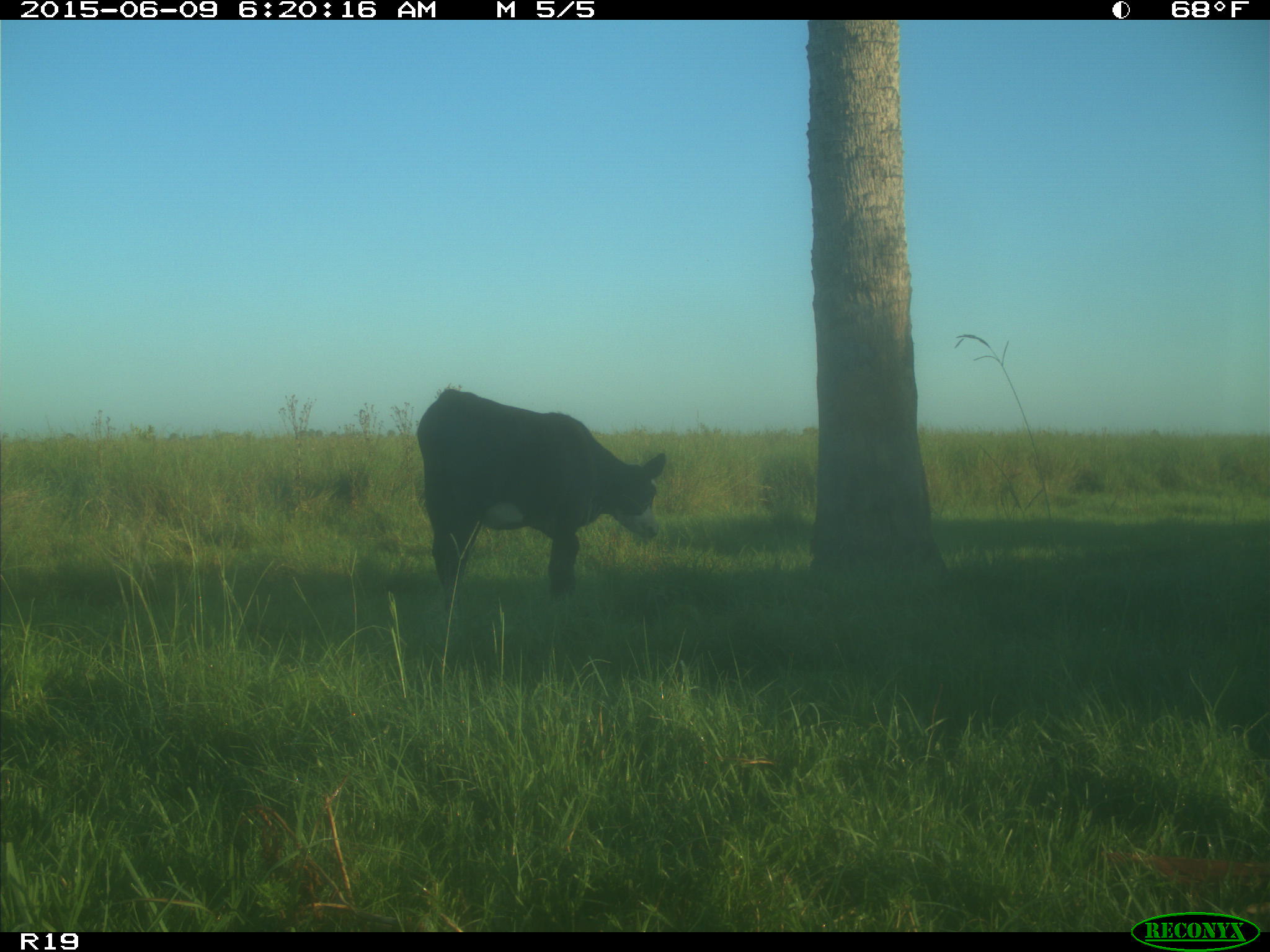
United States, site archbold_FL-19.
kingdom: Animalia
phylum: Chordata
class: Mammalia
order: Artiodactyla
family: Bovidae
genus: Bos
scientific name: Bos taurus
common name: domestic cow